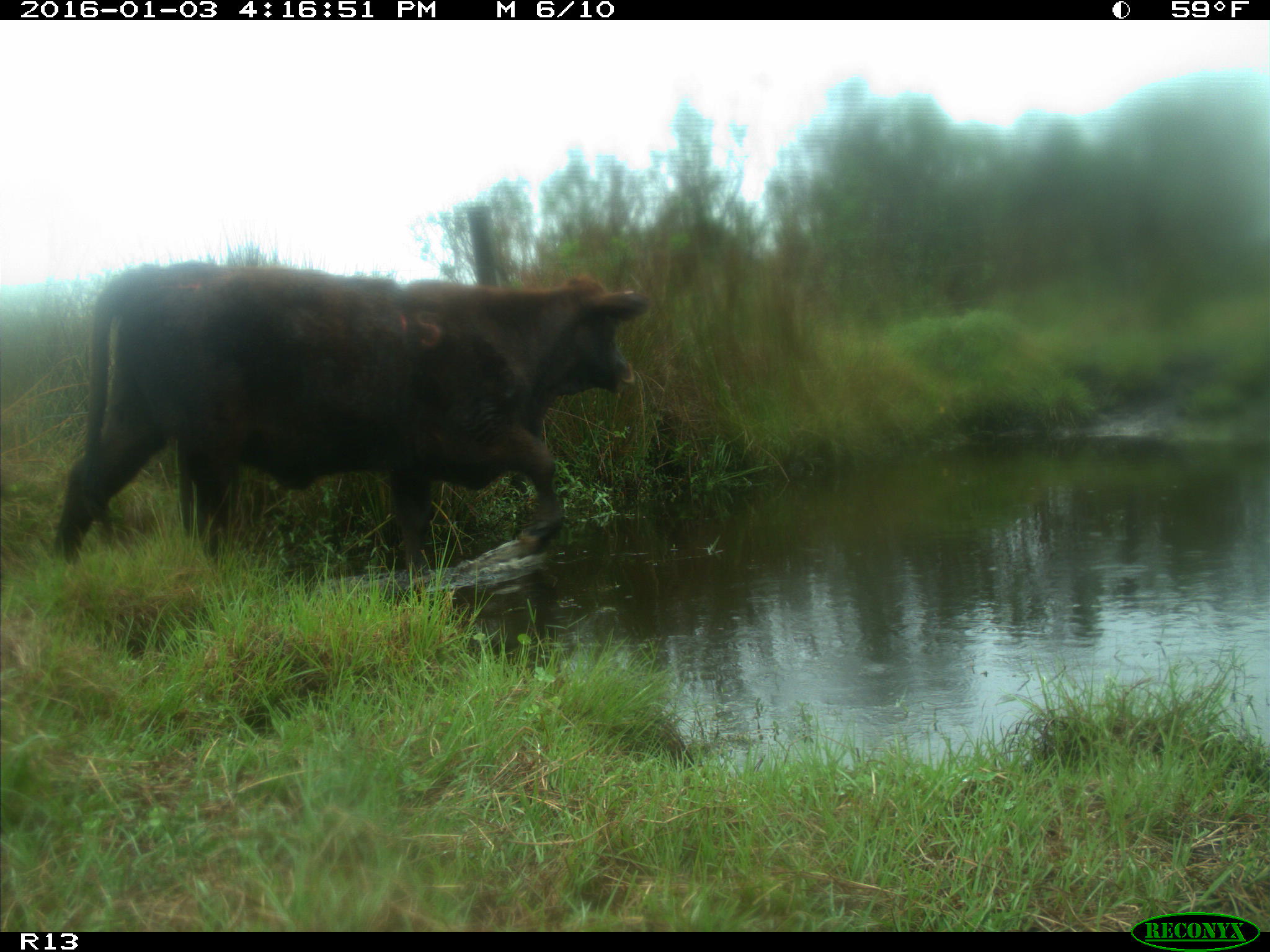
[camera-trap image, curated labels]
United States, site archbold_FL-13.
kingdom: Animalia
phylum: Chordata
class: Mammalia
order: Artiodactyla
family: Bovidae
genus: Bos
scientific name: Bos taurus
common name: domestic cow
Bos taurus (domestic cow).